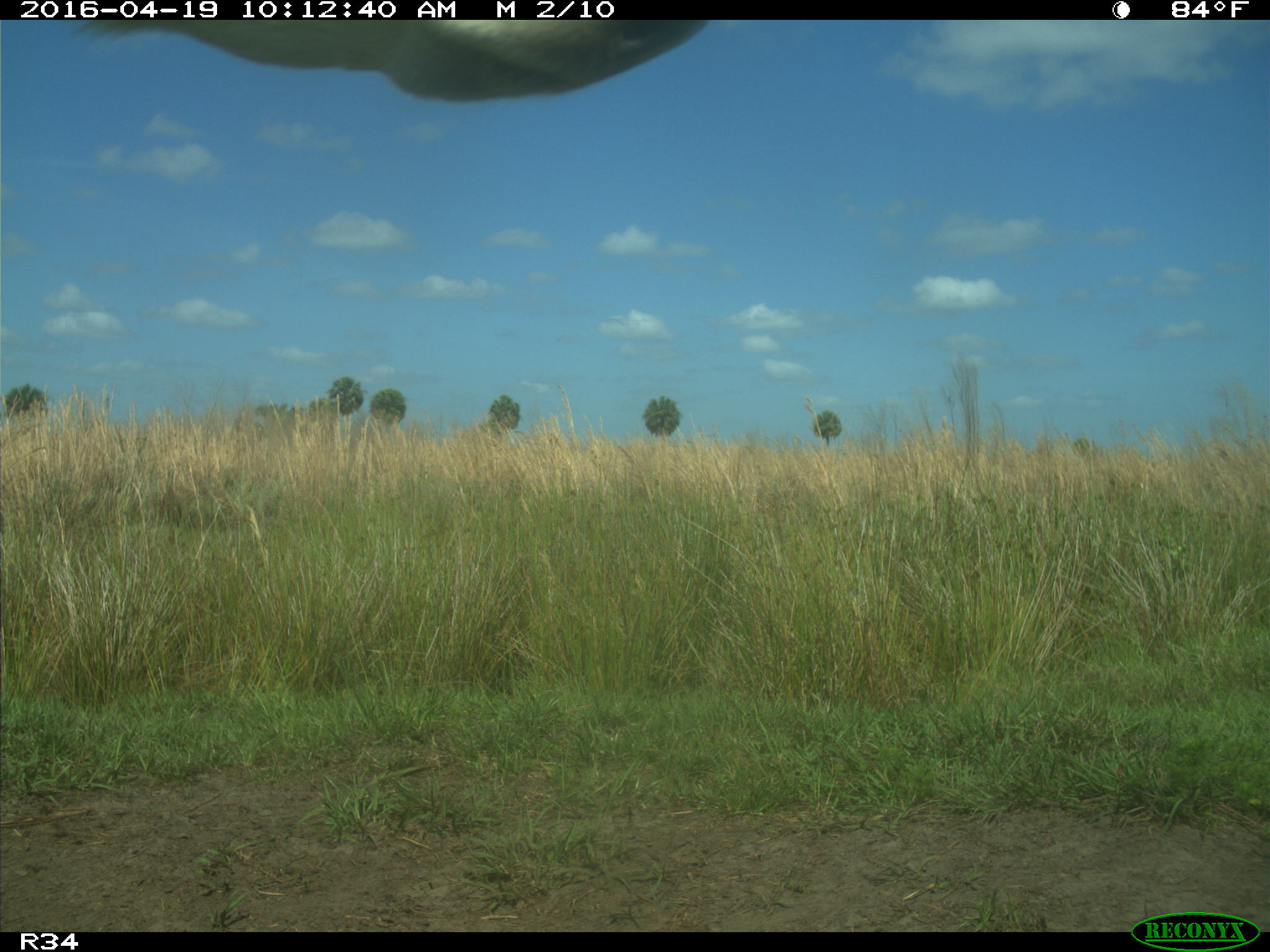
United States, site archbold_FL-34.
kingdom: Animalia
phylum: Chordata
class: Mammalia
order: Artiodactyla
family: Bovidae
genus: Bos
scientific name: Bos taurus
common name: domestic cow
Bos taurus (domestic cow).